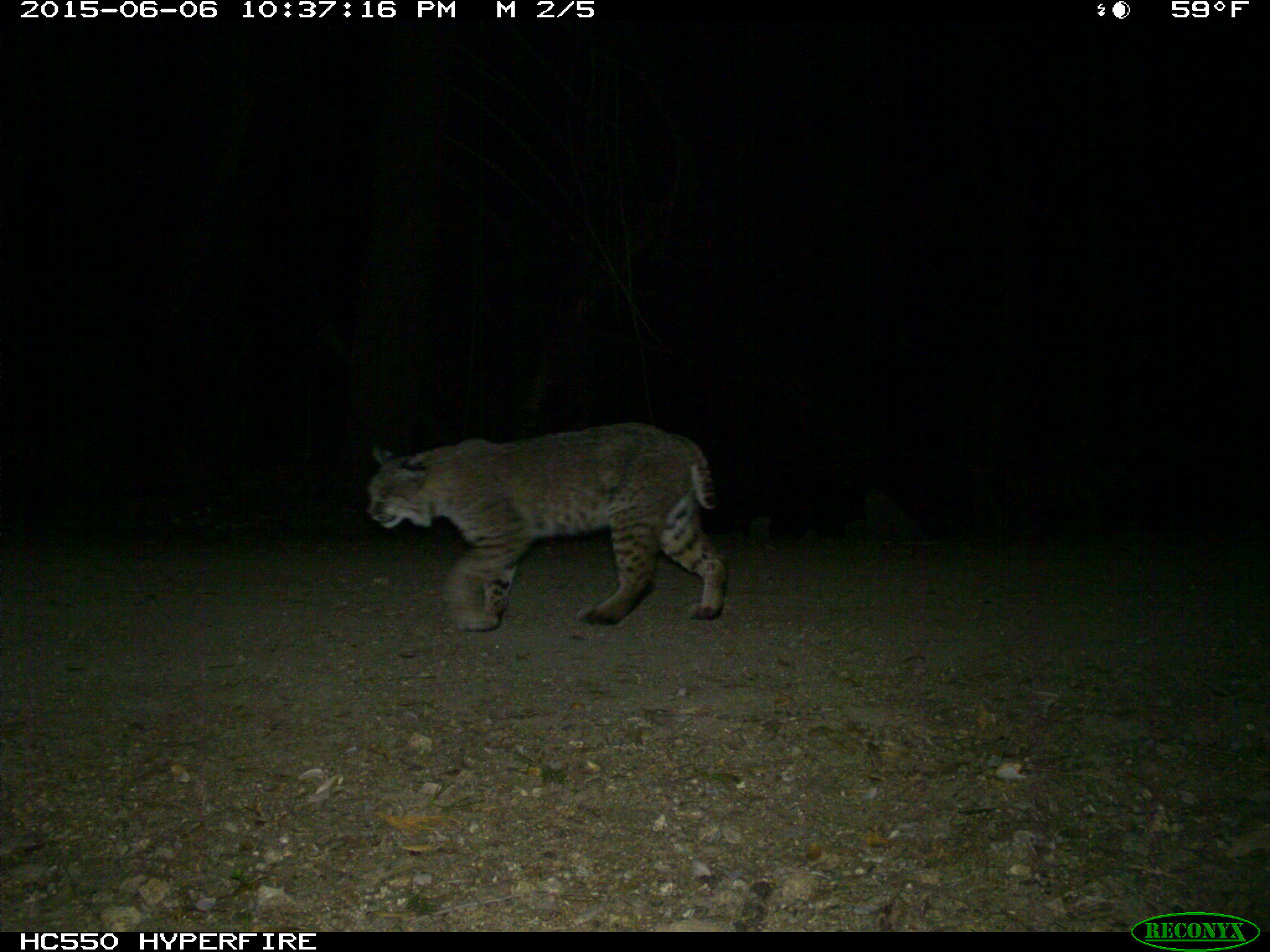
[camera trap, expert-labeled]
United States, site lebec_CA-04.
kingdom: Animalia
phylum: Chordata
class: Mammalia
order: Carnivora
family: Felidae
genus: Lynx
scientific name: Lynx rufus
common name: bobcat